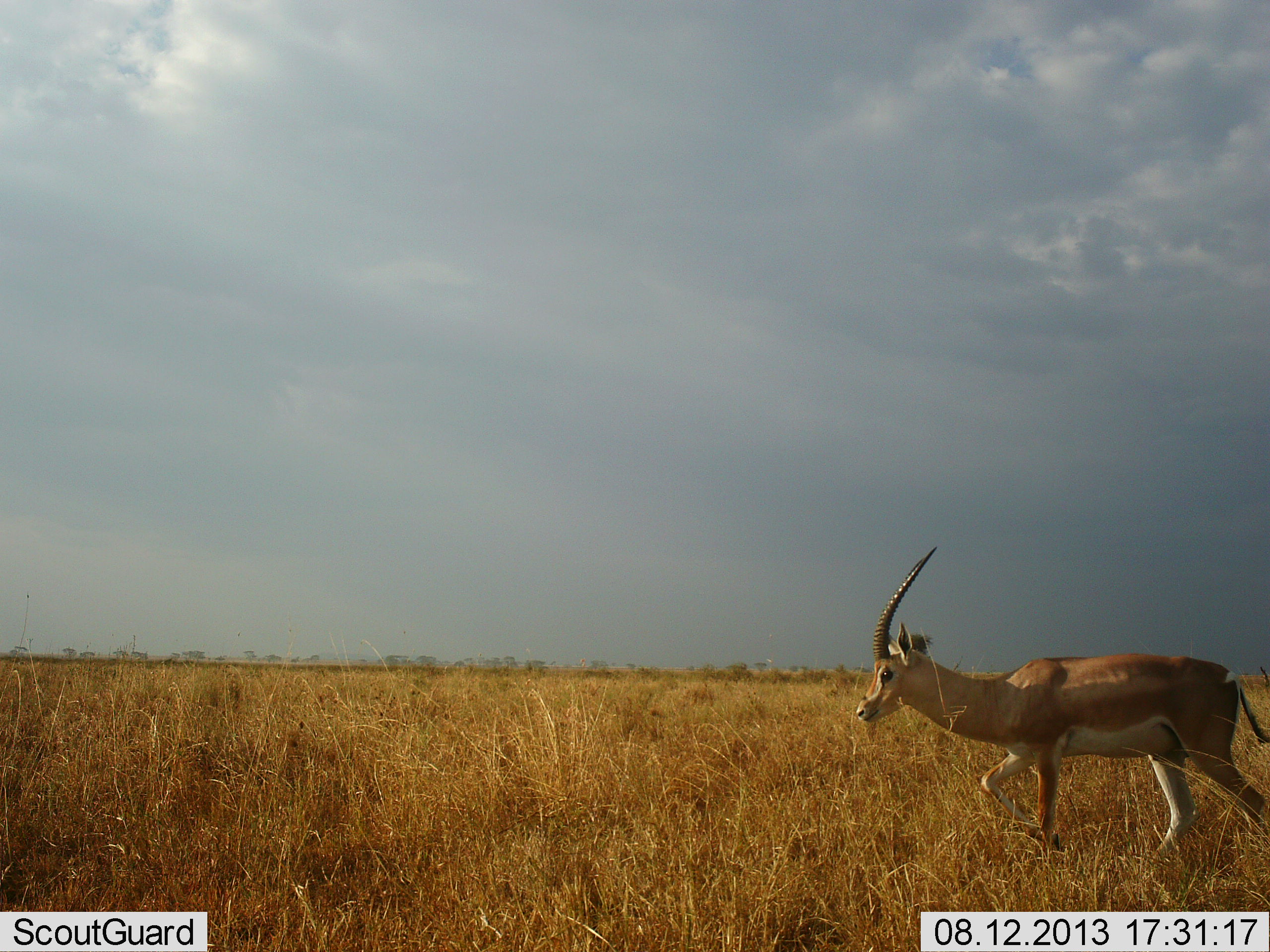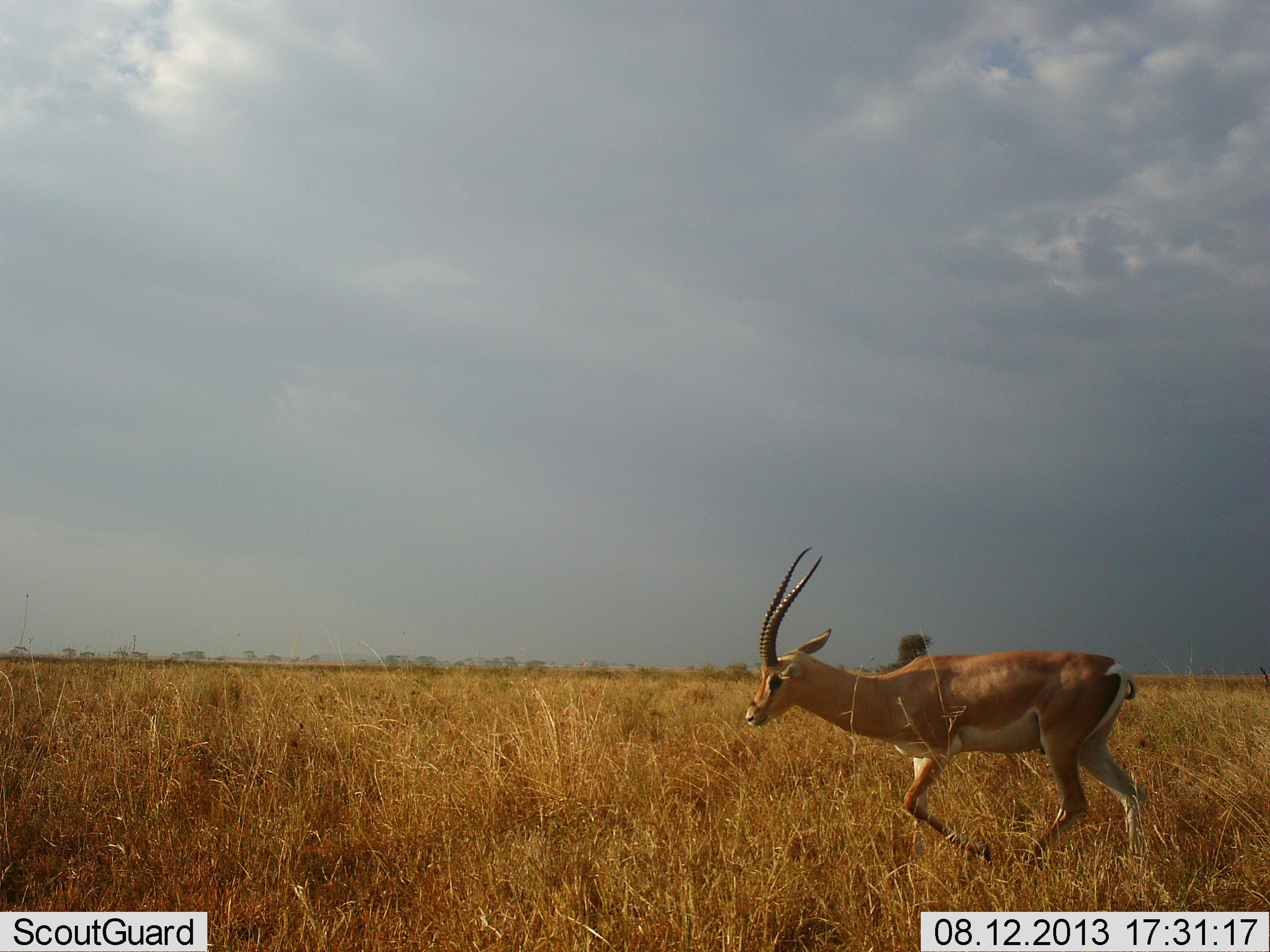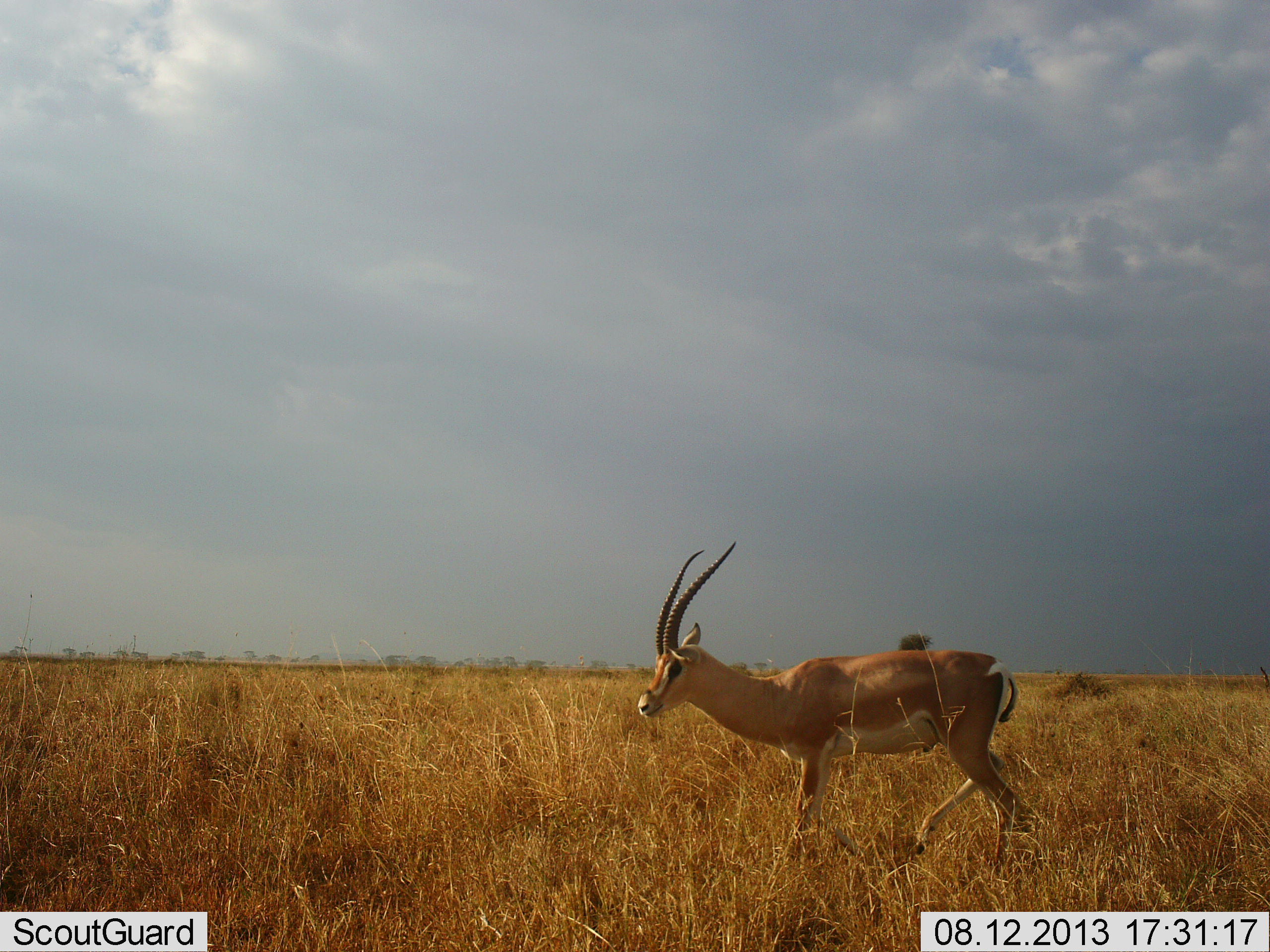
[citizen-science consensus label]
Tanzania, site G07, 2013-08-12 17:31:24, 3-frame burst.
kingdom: Animalia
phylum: Chordata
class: Mammalia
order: Artiodactyla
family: Bovidae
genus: Nanger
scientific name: Nanger granti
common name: grant's gazelle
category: gazellegrants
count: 1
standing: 0%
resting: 0%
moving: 100%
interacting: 0%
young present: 0%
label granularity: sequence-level